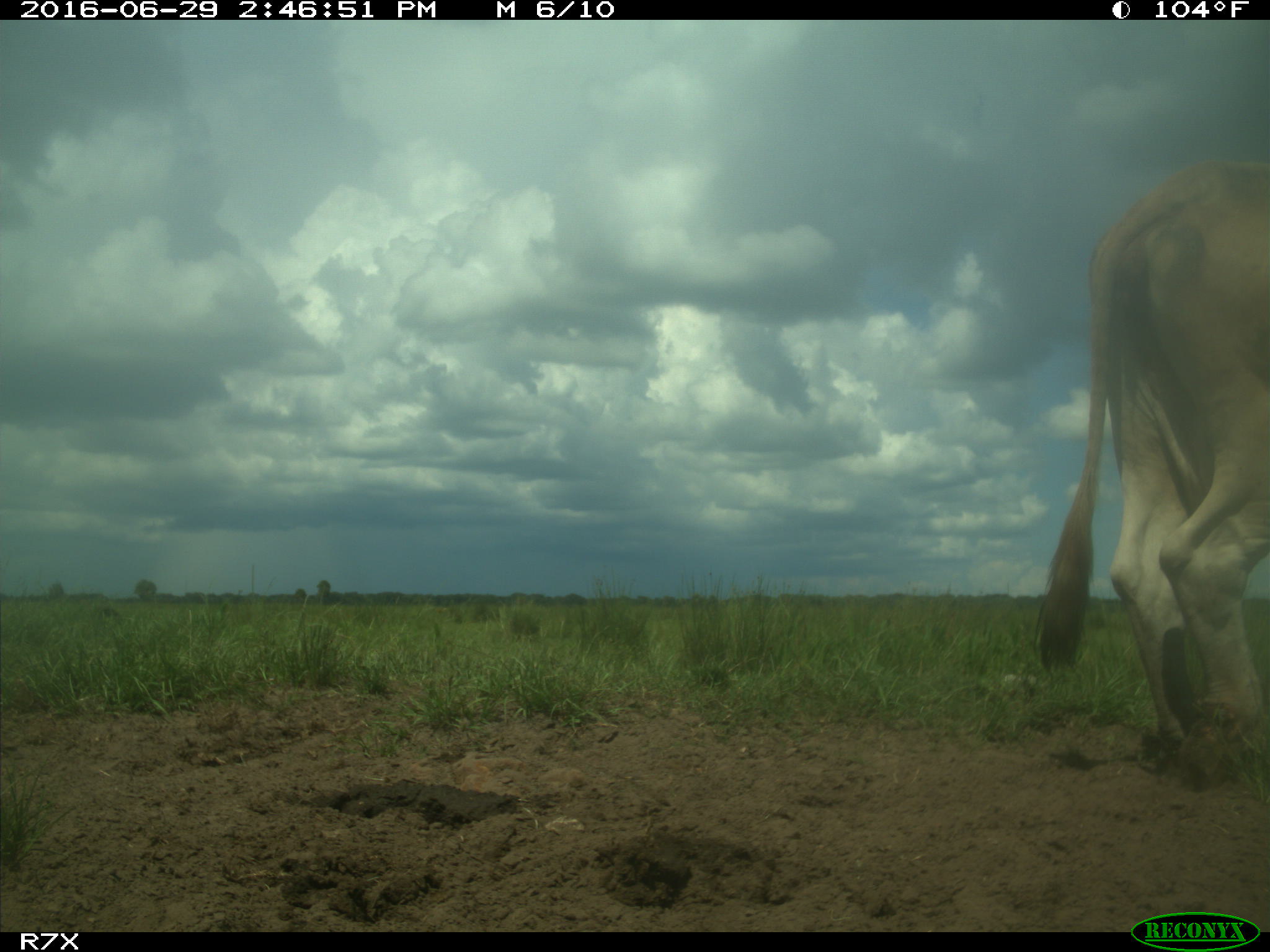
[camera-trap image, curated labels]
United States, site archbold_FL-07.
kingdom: Animalia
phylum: Chordata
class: Mammalia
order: Artiodactyla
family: Bovidae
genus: Bos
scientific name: Bos taurus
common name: domestic cow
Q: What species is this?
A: Bos taurus (domestic cow).